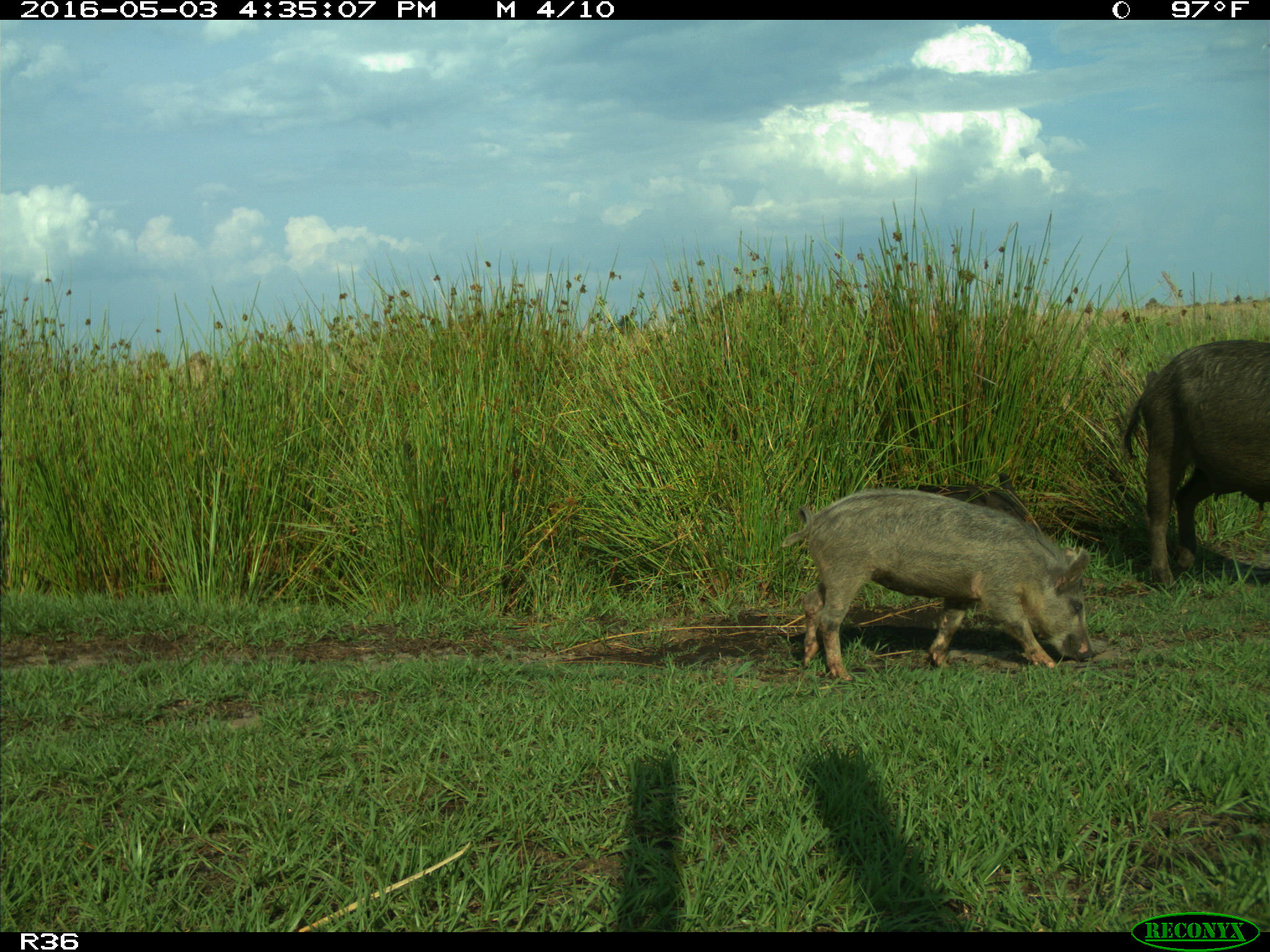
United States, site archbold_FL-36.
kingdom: Animalia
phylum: Chordata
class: Mammalia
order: Artiodactyla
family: Suidae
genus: Sus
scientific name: Sus scrofa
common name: wild boar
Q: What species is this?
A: Sus scrofa (wild boar).